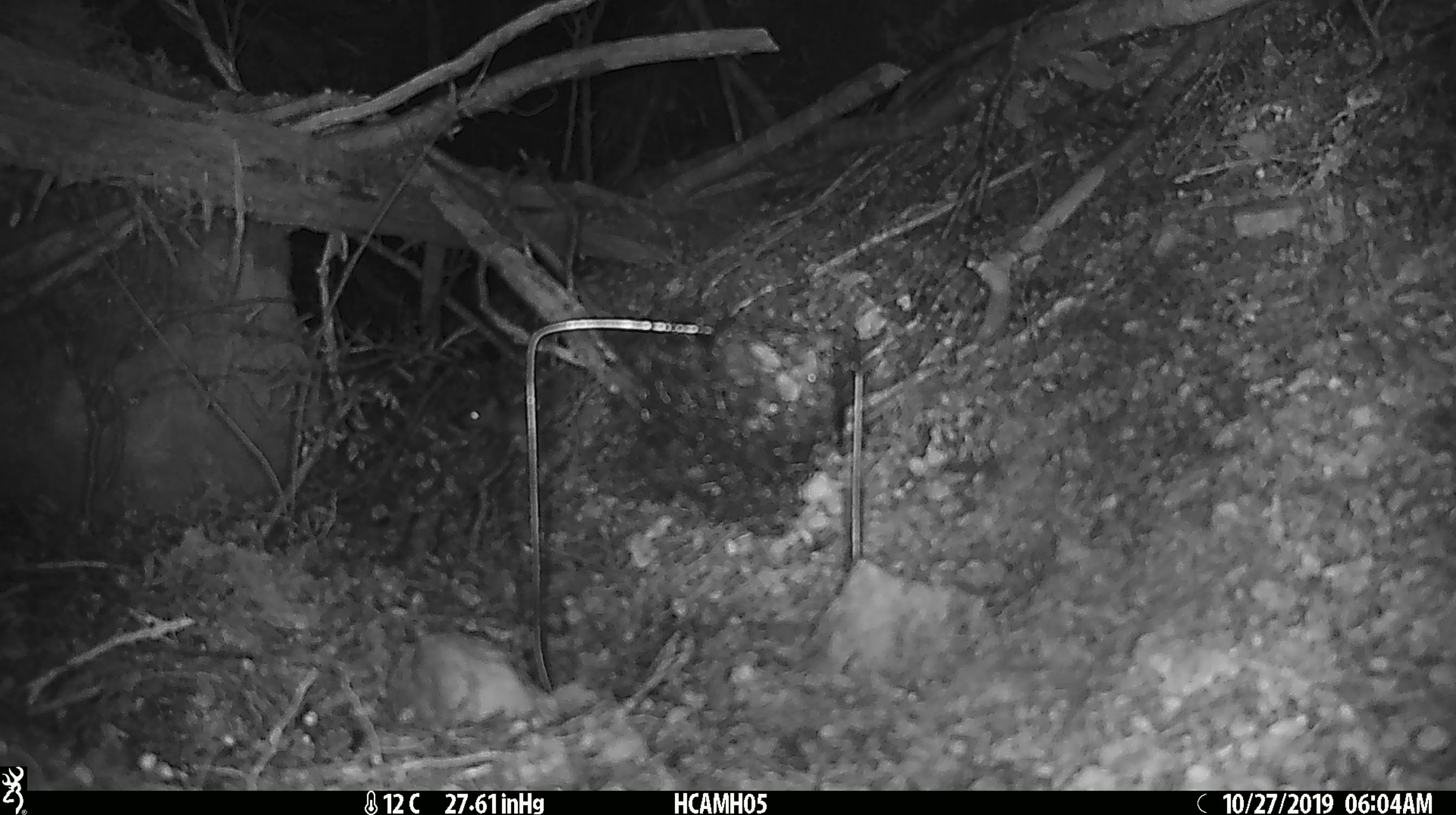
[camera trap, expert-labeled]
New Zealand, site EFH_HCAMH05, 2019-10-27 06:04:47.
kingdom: Animalia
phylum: Chordata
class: Mammalia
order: Rodentia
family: Muridae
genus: Mus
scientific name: Mus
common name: mouse